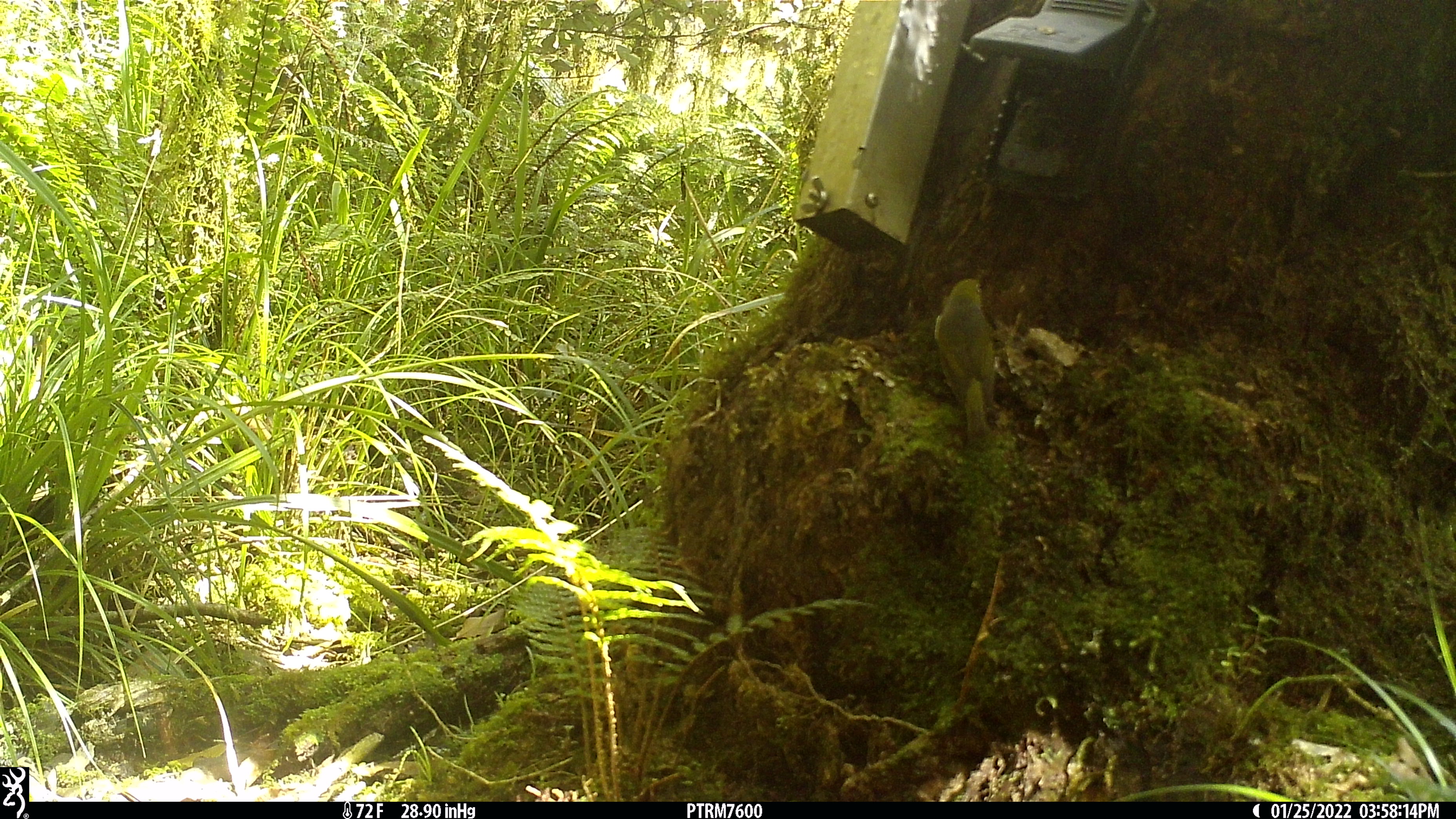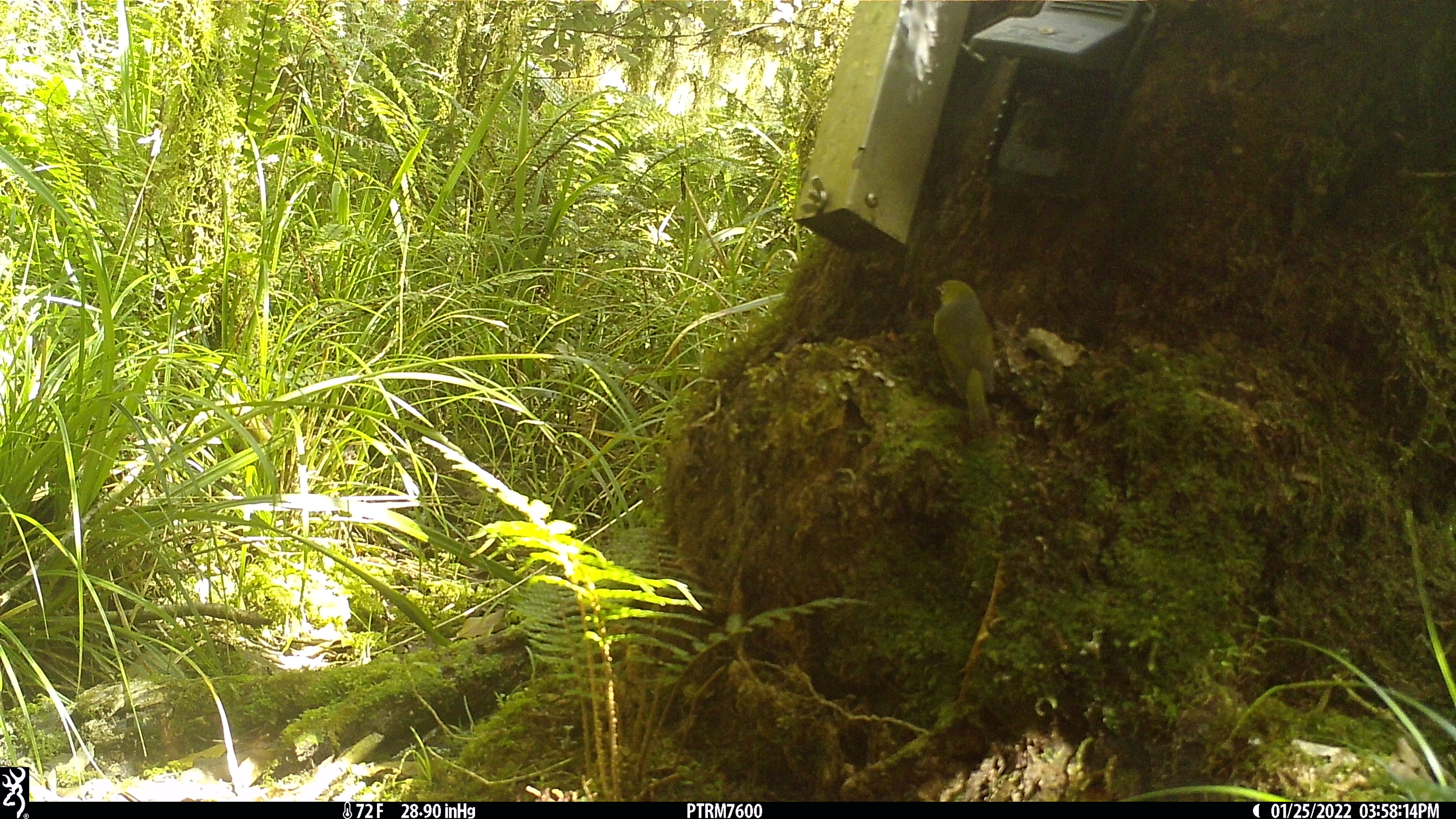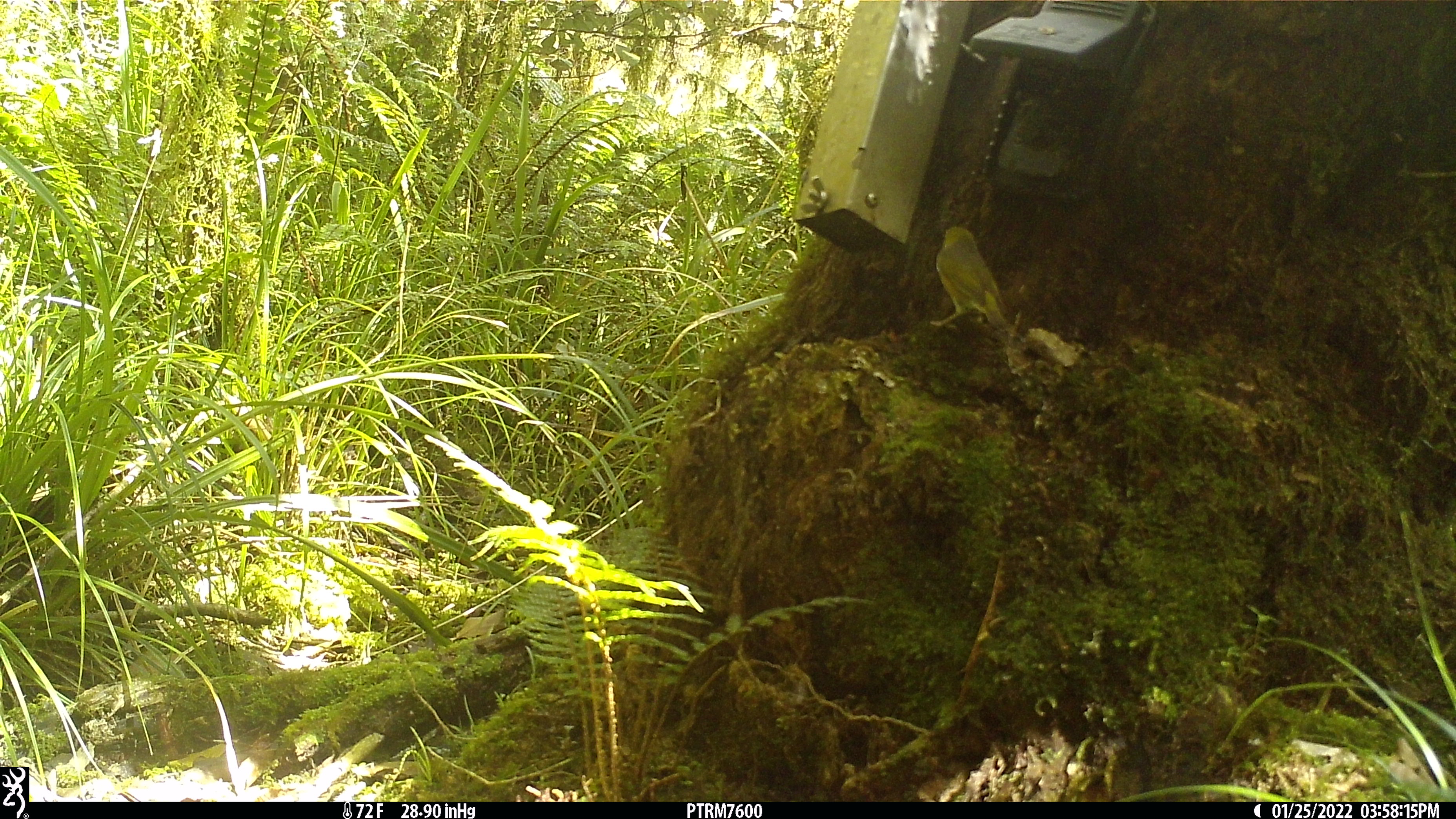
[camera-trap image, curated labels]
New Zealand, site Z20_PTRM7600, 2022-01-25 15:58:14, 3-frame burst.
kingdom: Animalia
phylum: Chordata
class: Aves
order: Passeriformes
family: Zosteropidae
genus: Zosterops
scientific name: Zosterops lateralis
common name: silvereye